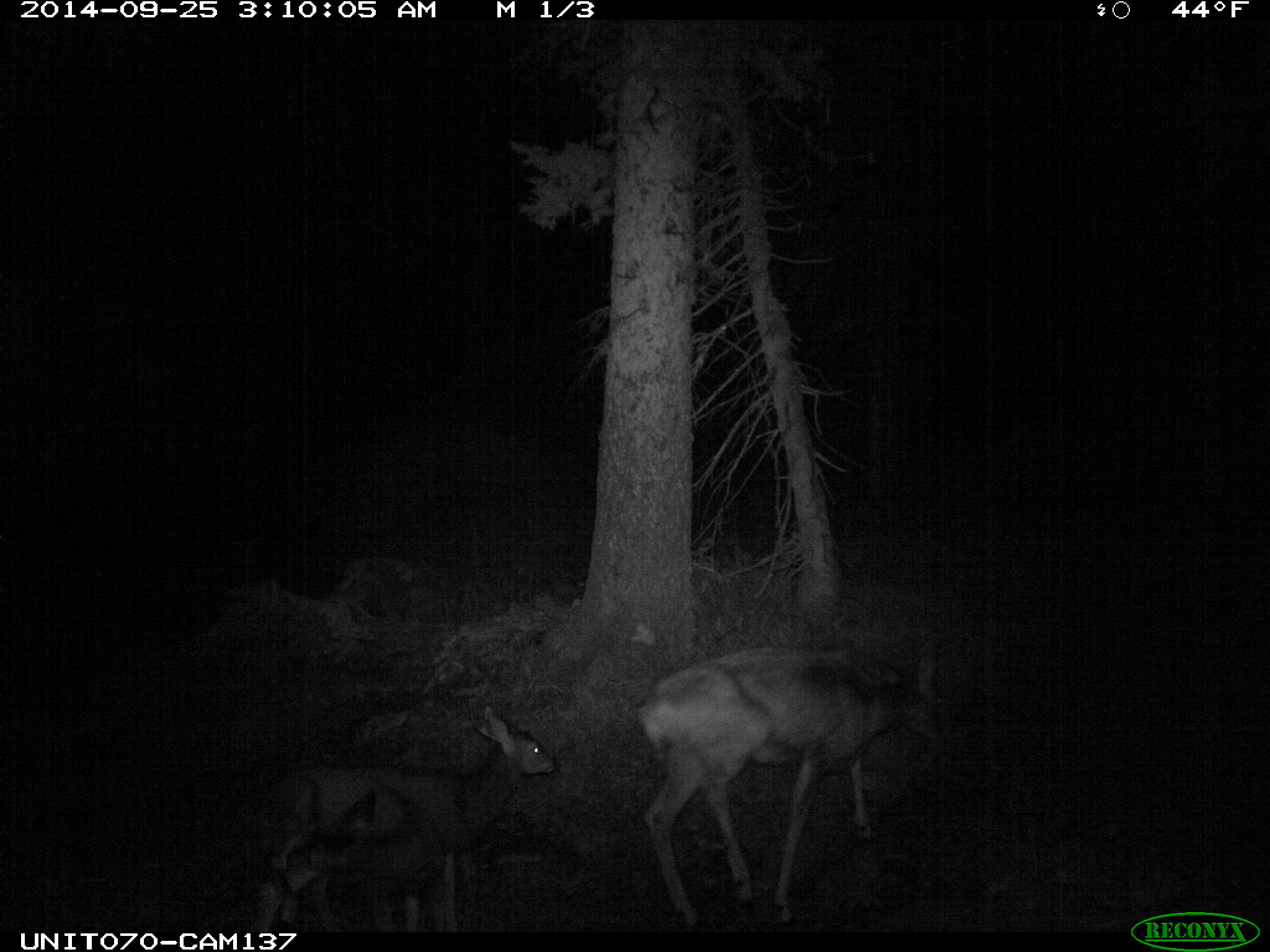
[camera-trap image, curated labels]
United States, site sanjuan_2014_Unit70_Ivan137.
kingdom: Animalia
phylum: Chordata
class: Mammalia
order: Artiodactyla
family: Cervidae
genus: Odocoileus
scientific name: Odocoileus hemionus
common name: mule deer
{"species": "Odocoileus hemionus (mule deer)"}